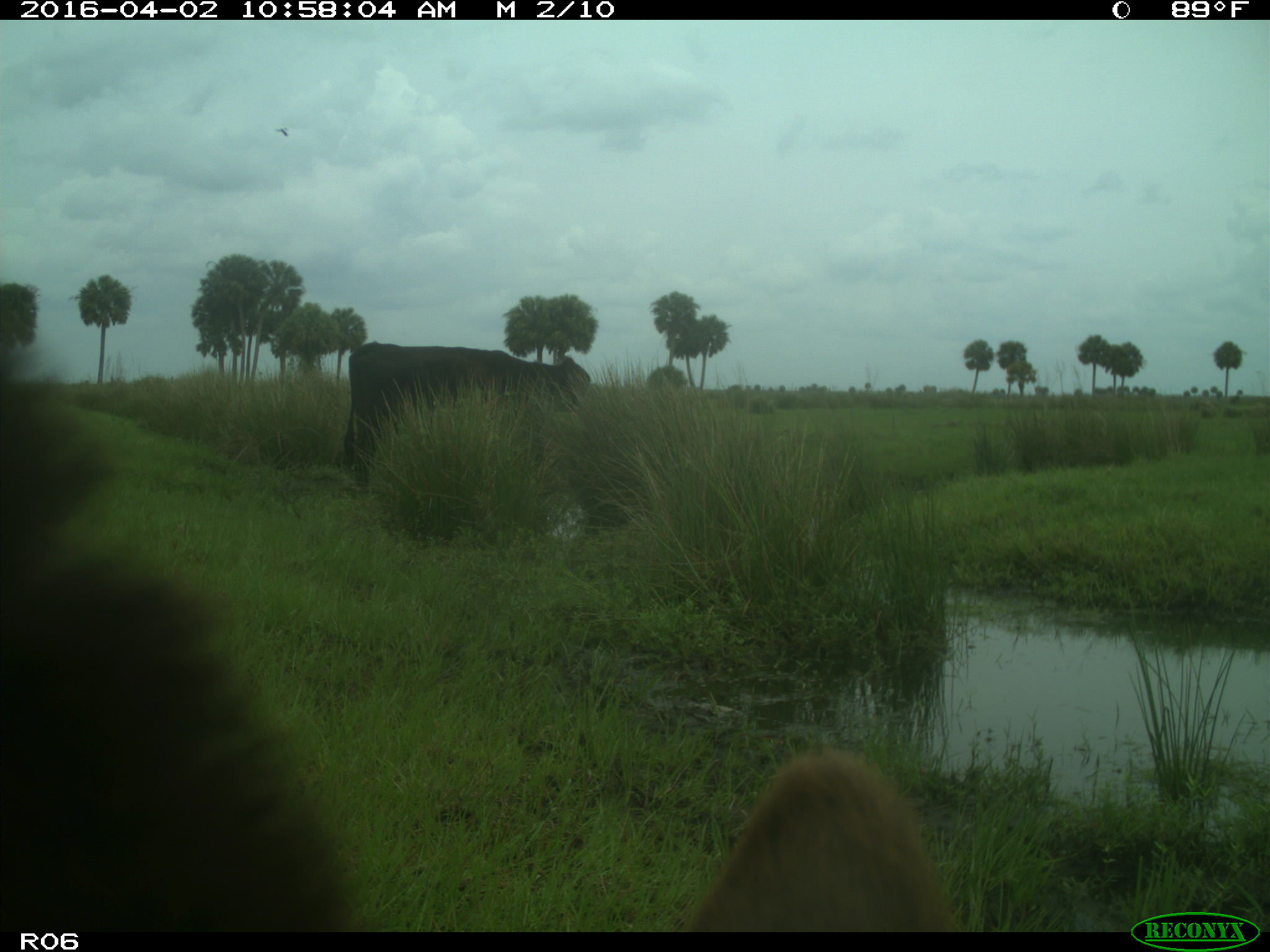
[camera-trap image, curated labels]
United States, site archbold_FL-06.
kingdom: Animalia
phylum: Chordata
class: Mammalia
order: Artiodactyla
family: Bovidae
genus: Bos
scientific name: Bos taurus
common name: domestic cow